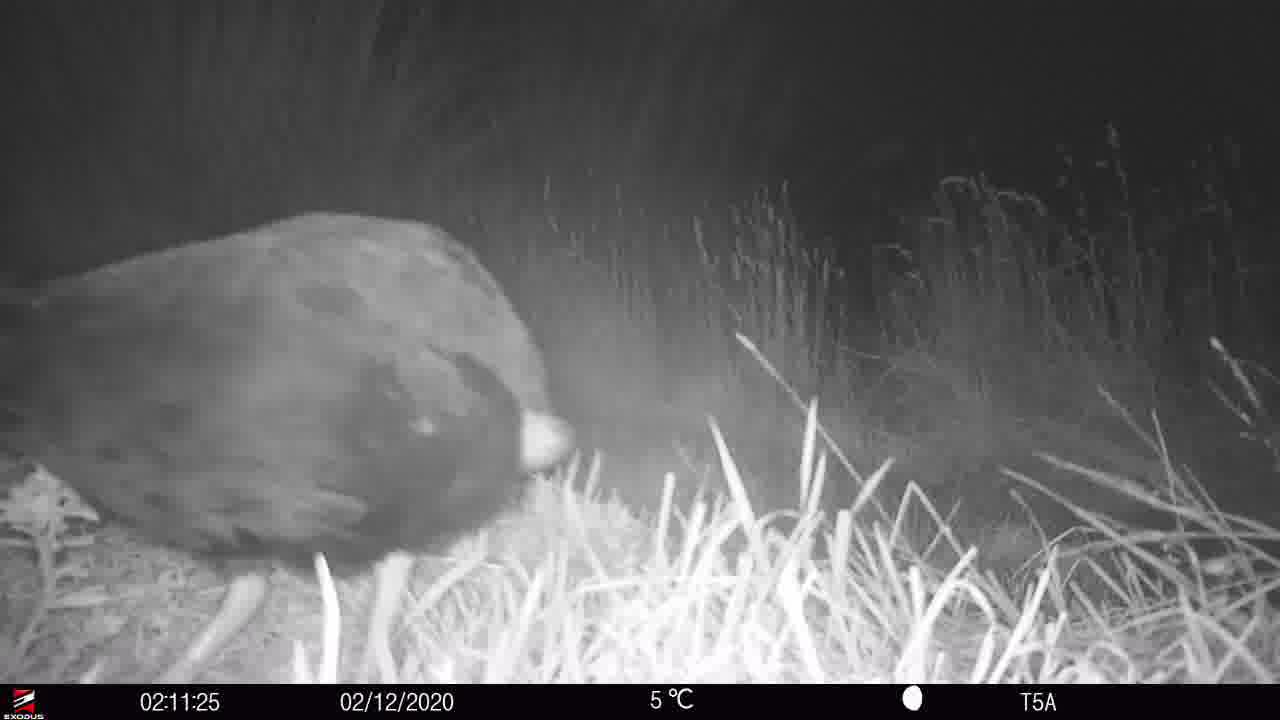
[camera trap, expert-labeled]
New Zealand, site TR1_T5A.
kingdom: Animalia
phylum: Chordata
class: Aves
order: Gruiformes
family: Rallidae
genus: Porphyrio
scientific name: Porphyrio mantelli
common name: takahe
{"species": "takahe (Porphyrio mantelli)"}